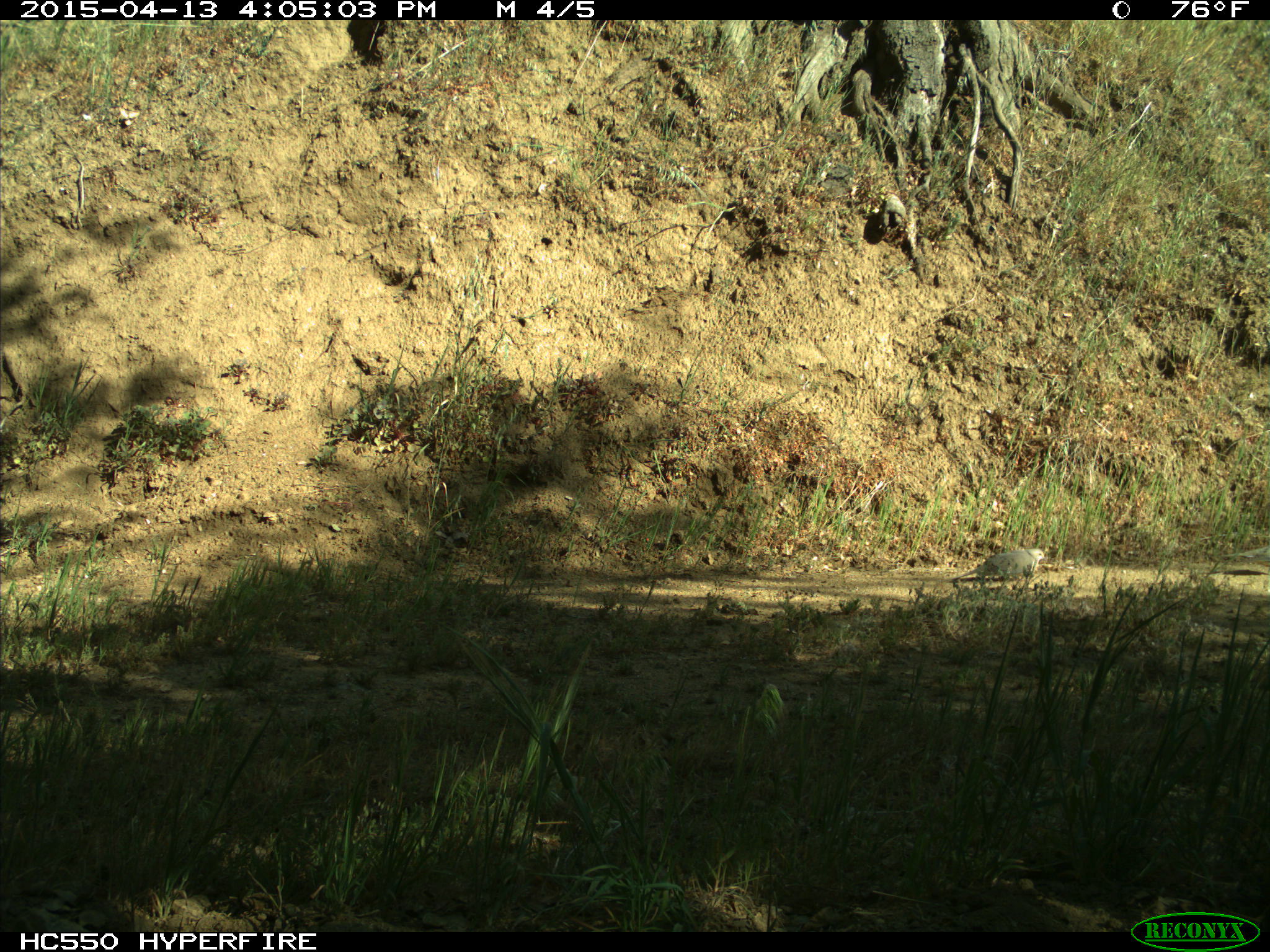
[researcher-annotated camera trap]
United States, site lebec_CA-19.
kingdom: Animalia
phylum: Chordata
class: Aves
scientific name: Aves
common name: birds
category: unidentified bird